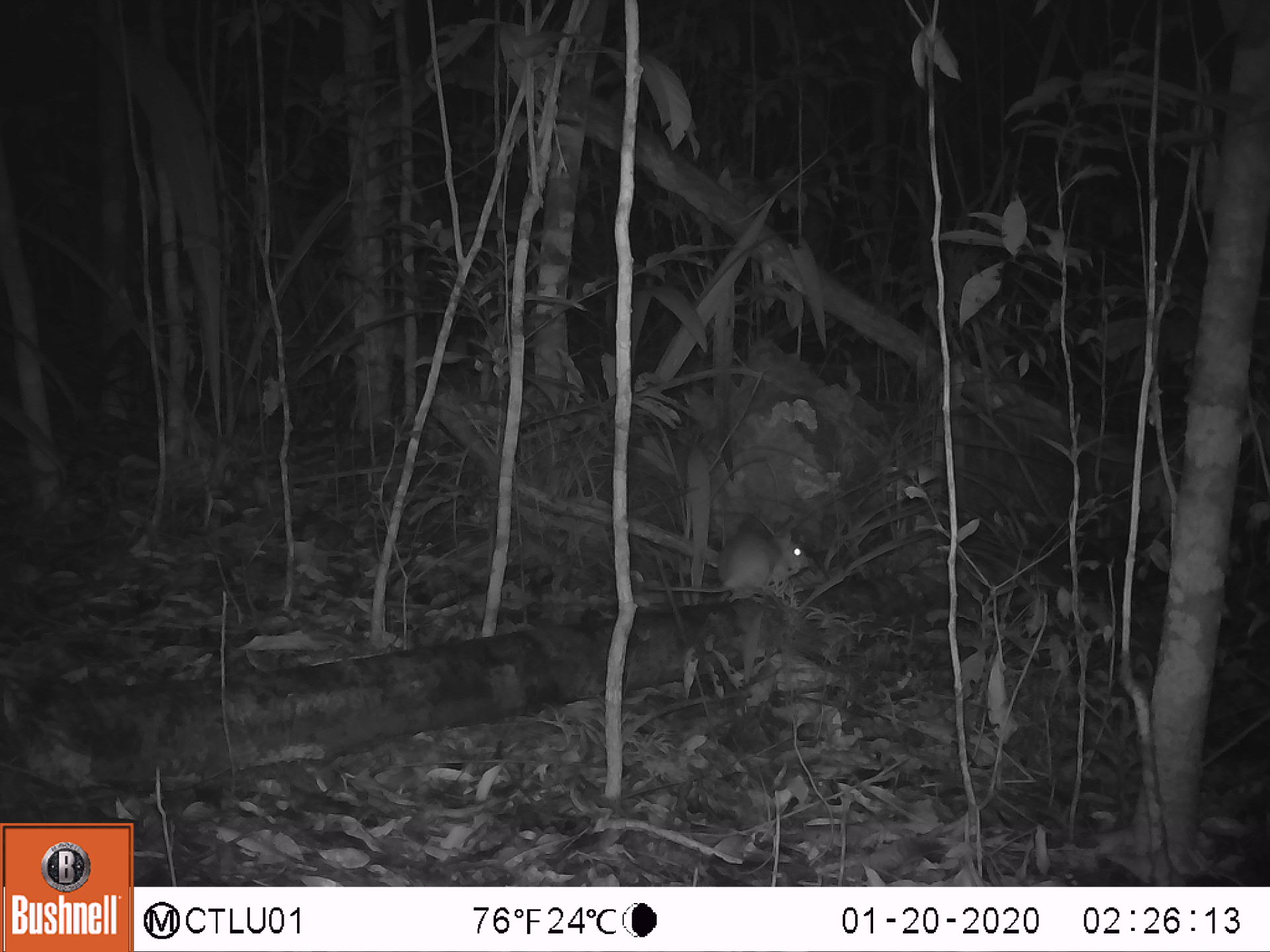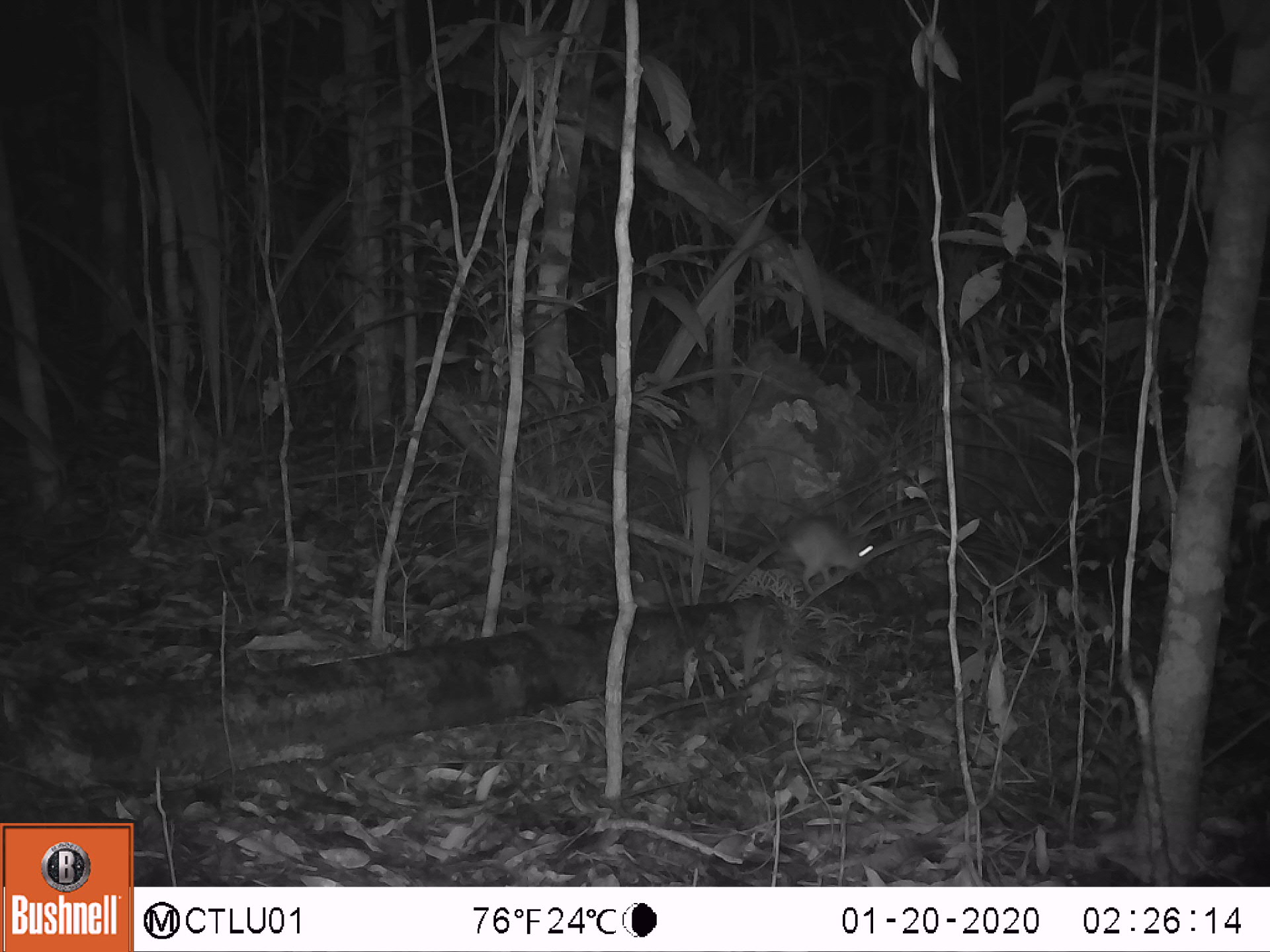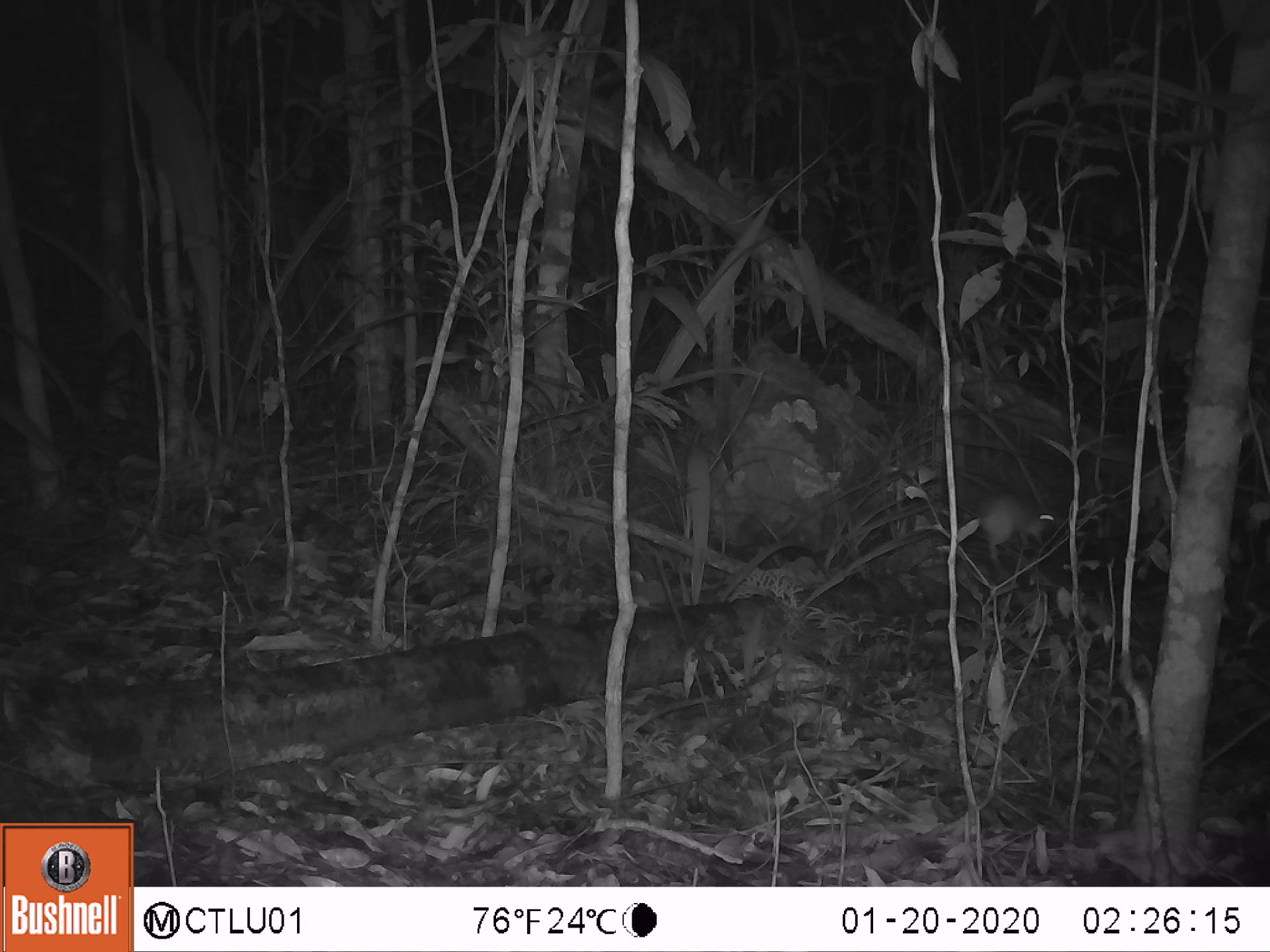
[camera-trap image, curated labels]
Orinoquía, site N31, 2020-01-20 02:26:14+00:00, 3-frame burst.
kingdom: Animalia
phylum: Chordata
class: Mammalia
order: Rodentia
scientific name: Rodentia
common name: rodent